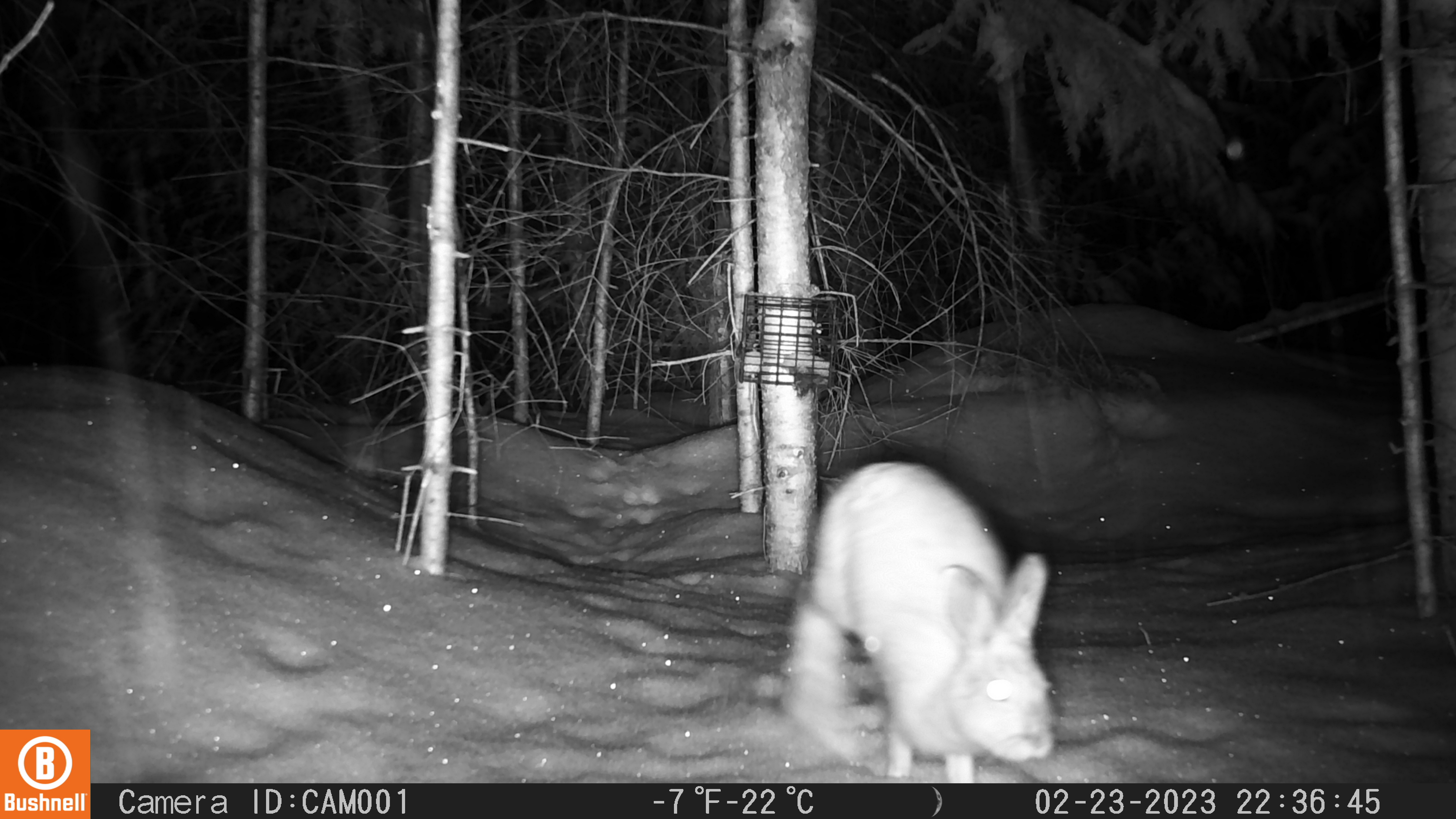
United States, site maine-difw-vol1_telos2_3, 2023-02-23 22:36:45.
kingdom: Animalia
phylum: Chordata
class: Mammalia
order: Lagomorpha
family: Leporidae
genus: Lepus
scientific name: Lepus americanus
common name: snowshoe hare